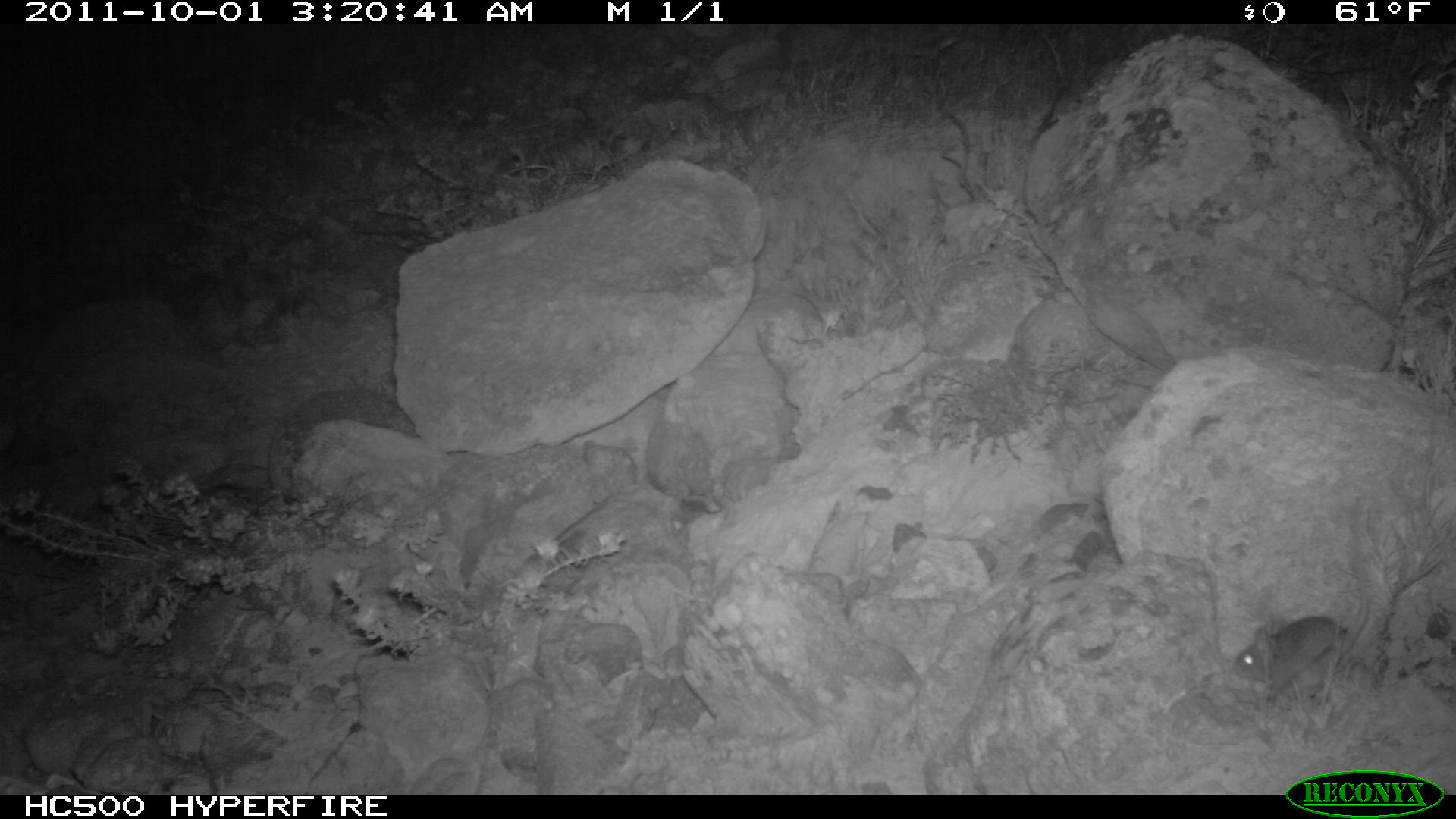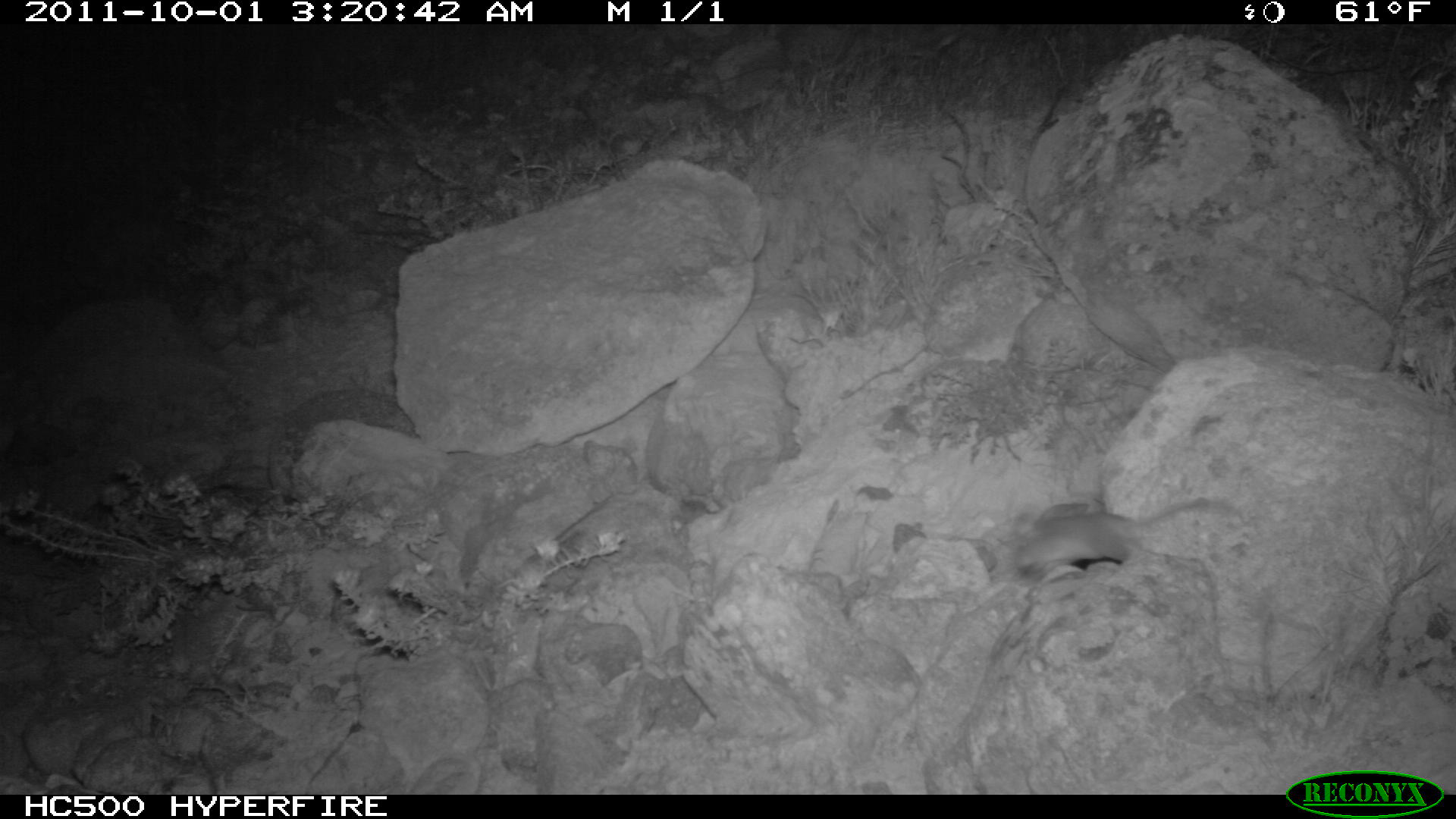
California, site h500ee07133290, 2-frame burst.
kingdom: Animalia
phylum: Chordata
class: Mammalia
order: Rodentia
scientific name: Rodentia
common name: rodent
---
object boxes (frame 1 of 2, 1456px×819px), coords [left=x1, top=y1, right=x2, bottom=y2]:
rodent: [left=1229, top=614, right=1349, bottom=700]